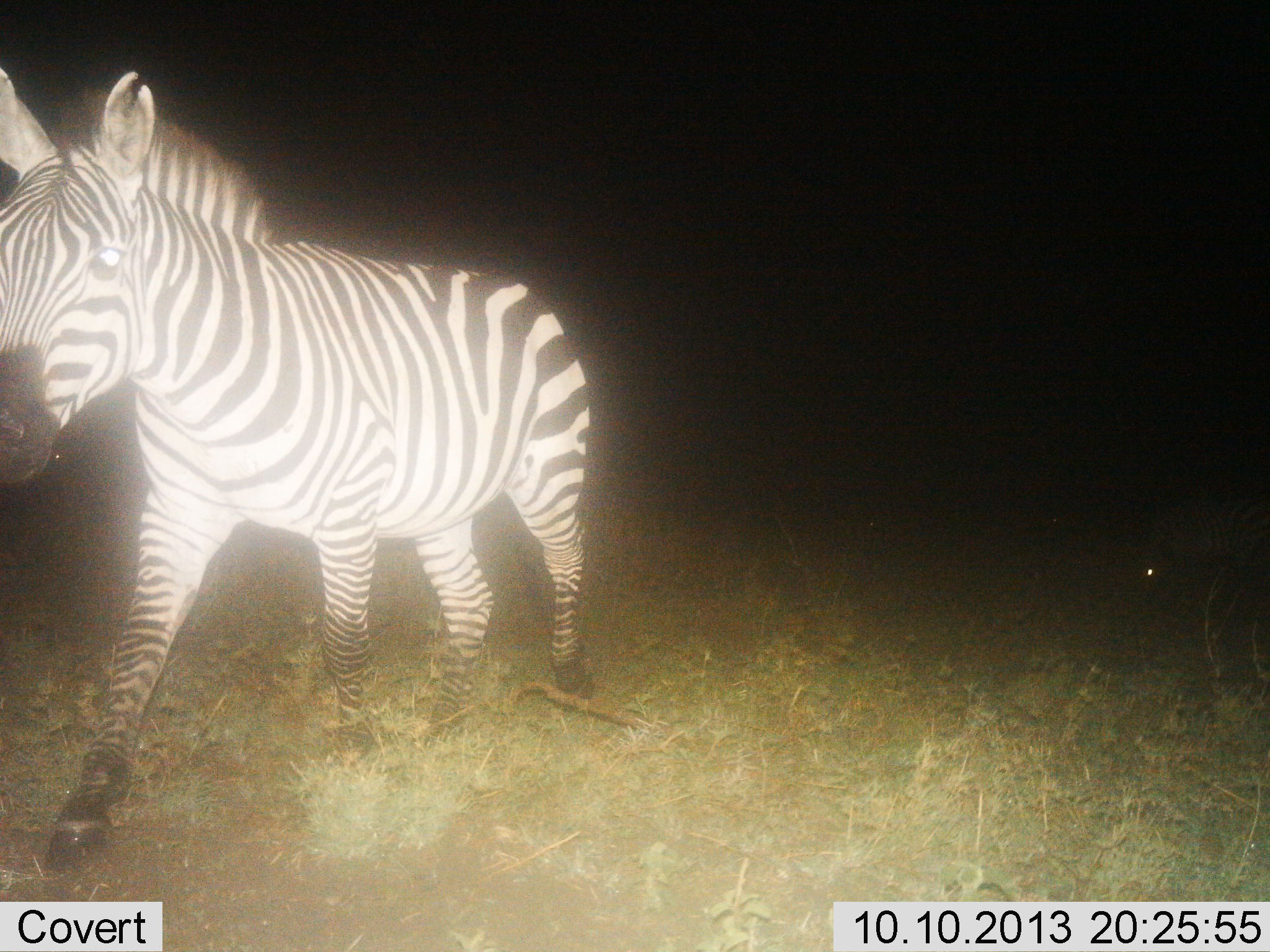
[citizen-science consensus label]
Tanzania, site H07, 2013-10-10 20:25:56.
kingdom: Animalia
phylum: Chordata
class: Mammalia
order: Perissodactyla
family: Equidae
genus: Equus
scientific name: Equus quagga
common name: plains zebra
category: zebra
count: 1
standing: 8%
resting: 4%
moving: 96%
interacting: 0%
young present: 0%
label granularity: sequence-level